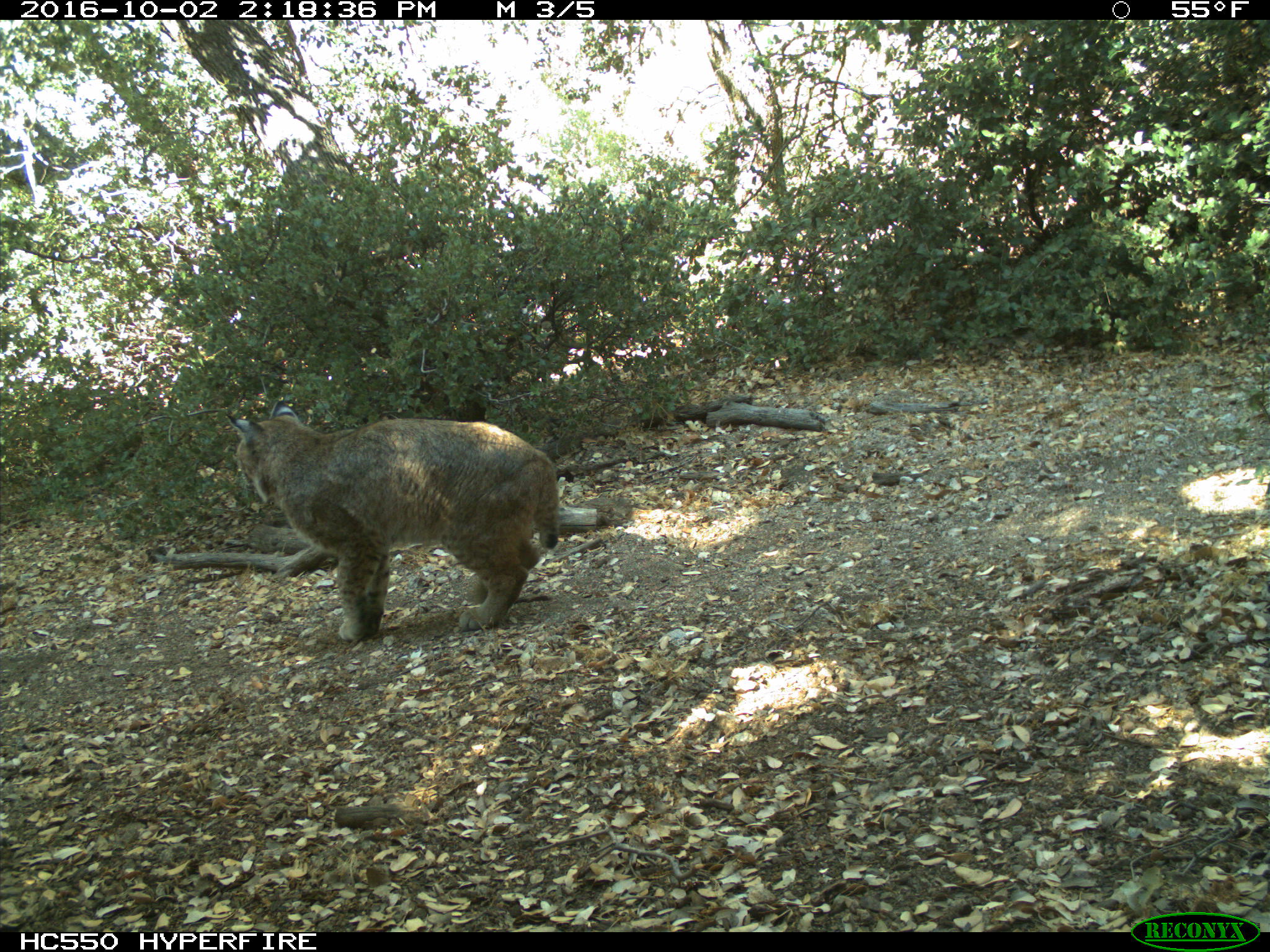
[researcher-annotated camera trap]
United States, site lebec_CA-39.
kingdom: Animalia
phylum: Chordata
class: Mammalia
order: Carnivora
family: Felidae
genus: Lynx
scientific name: Lynx rufus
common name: bobcat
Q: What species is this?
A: Lynx rufus (bobcat).